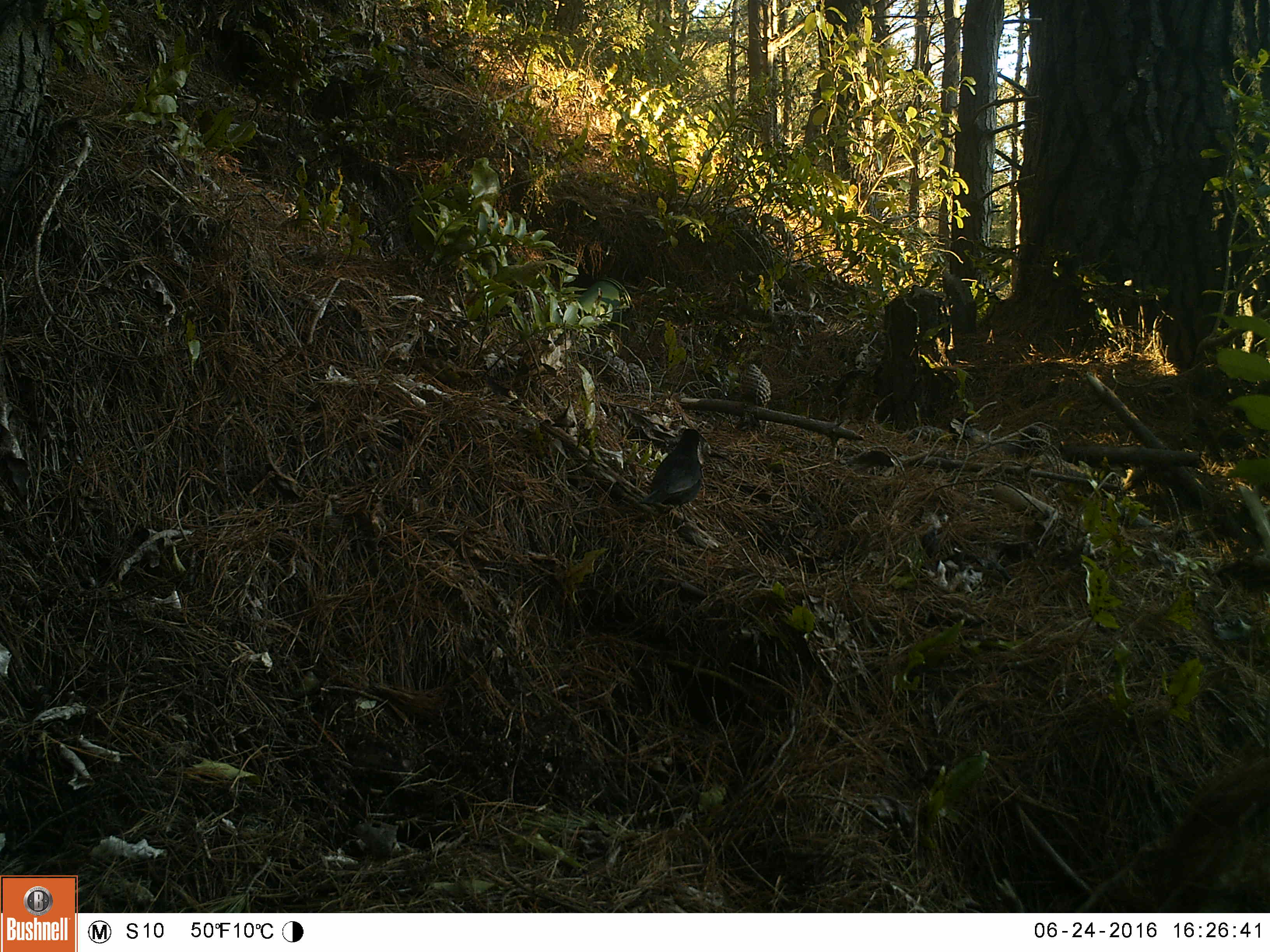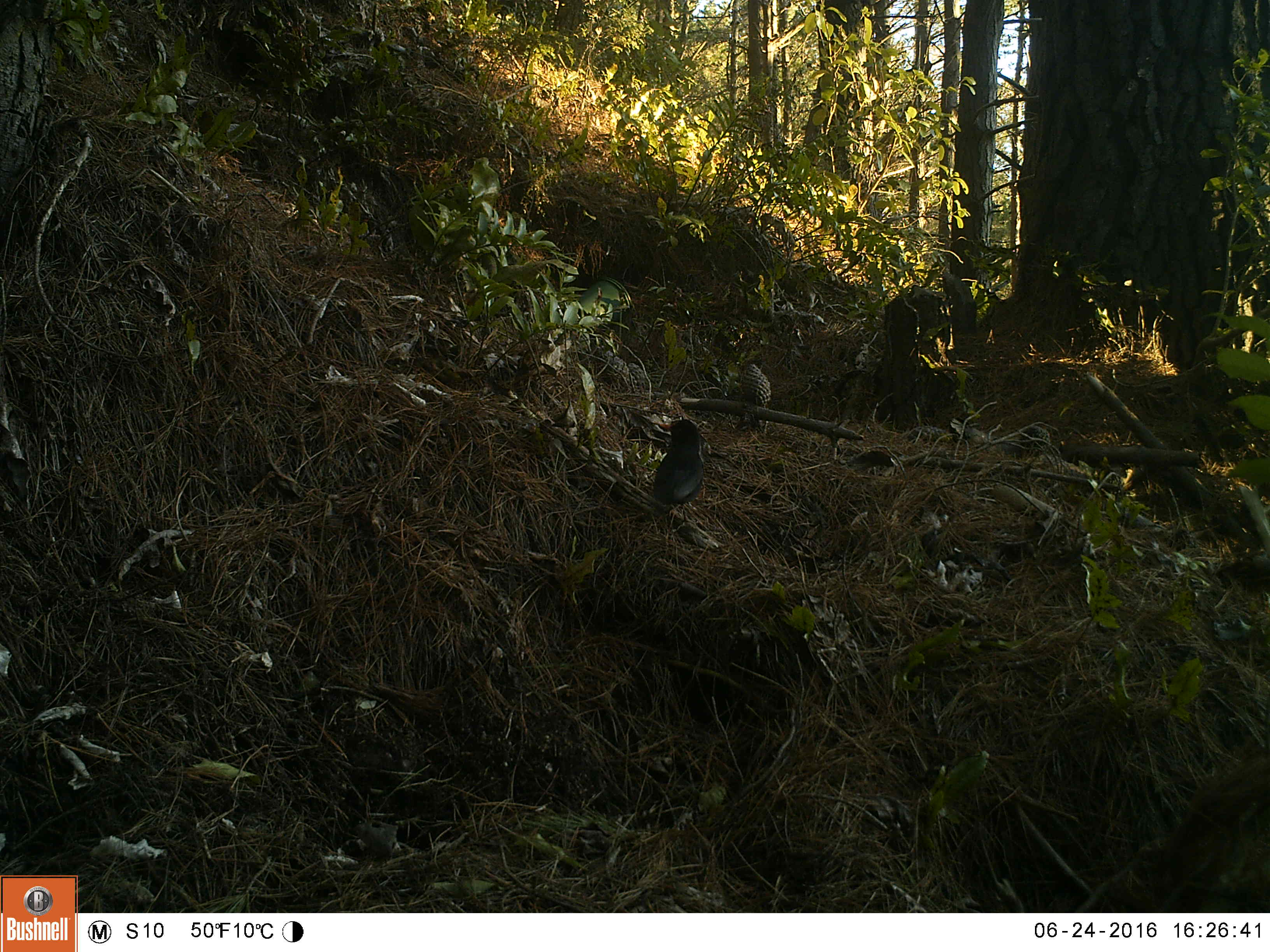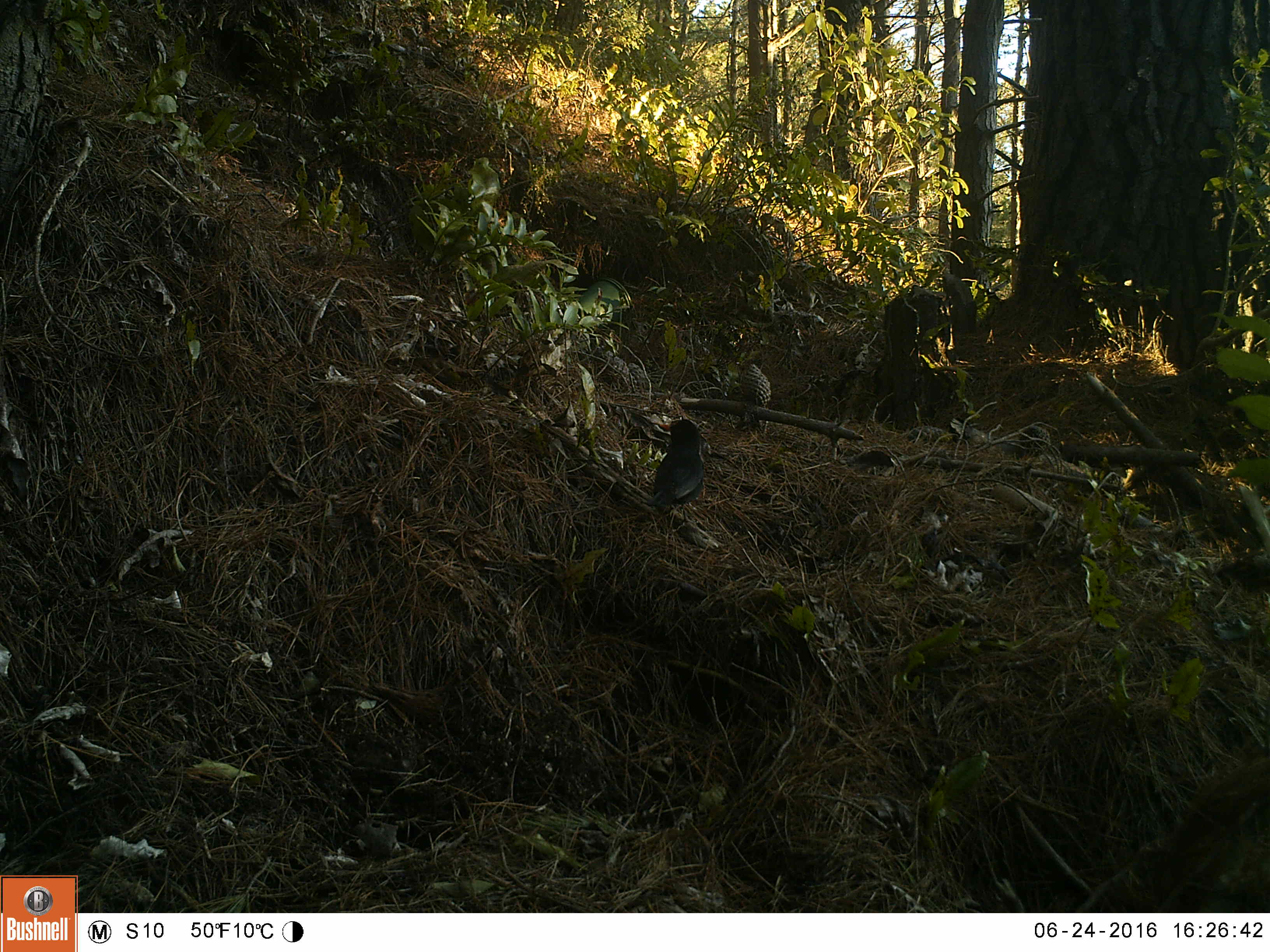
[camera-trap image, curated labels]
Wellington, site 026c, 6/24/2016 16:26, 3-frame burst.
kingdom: Animalia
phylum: Chordata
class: Aves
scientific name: Aves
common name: bird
Bird (Aves).